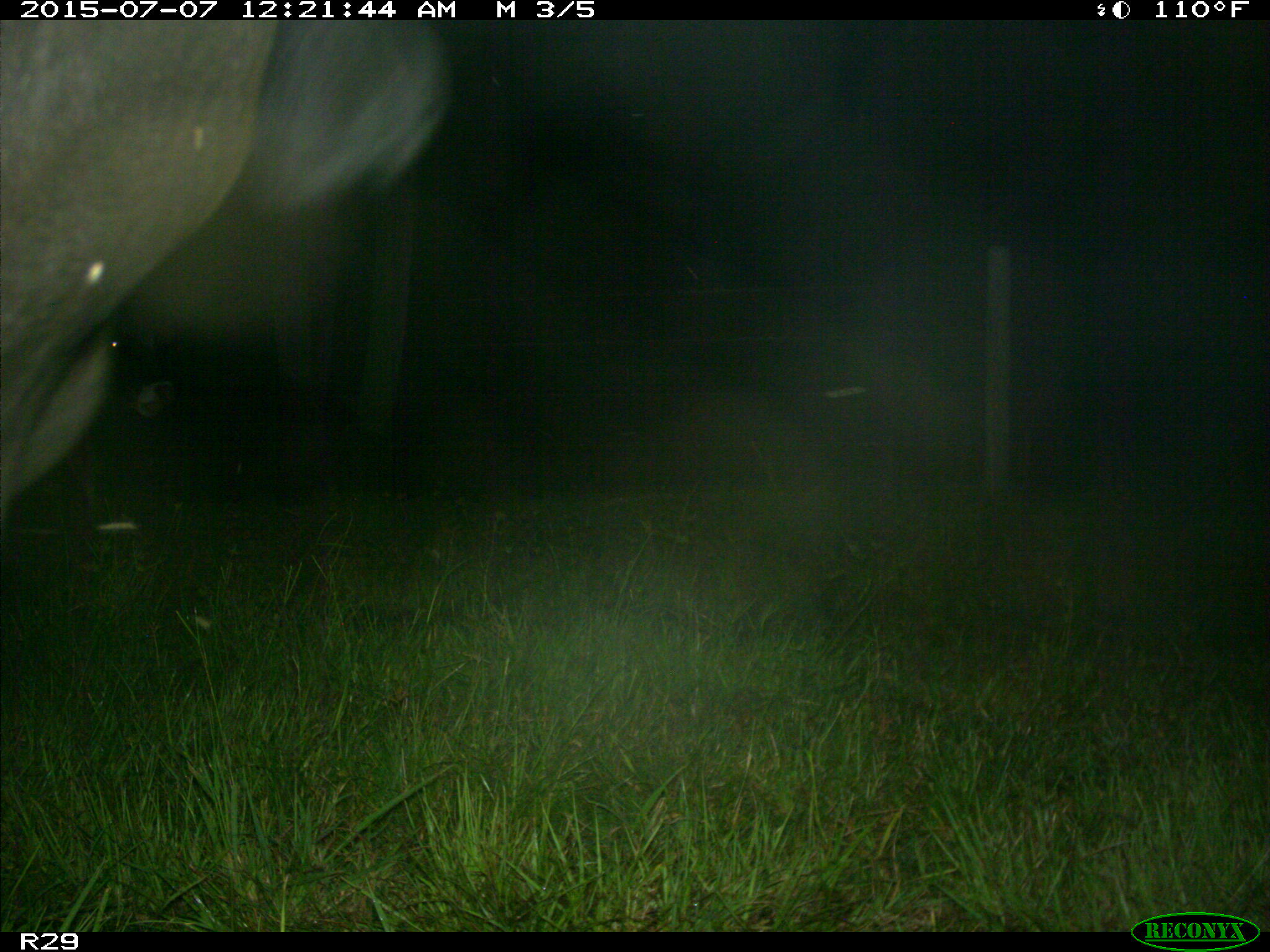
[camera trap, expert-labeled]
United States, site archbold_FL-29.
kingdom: Animalia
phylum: Chordata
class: Mammalia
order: Artiodactyla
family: Bovidae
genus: Bos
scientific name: Bos taurus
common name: domestic cow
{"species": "Bos taurus (domestic cow)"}